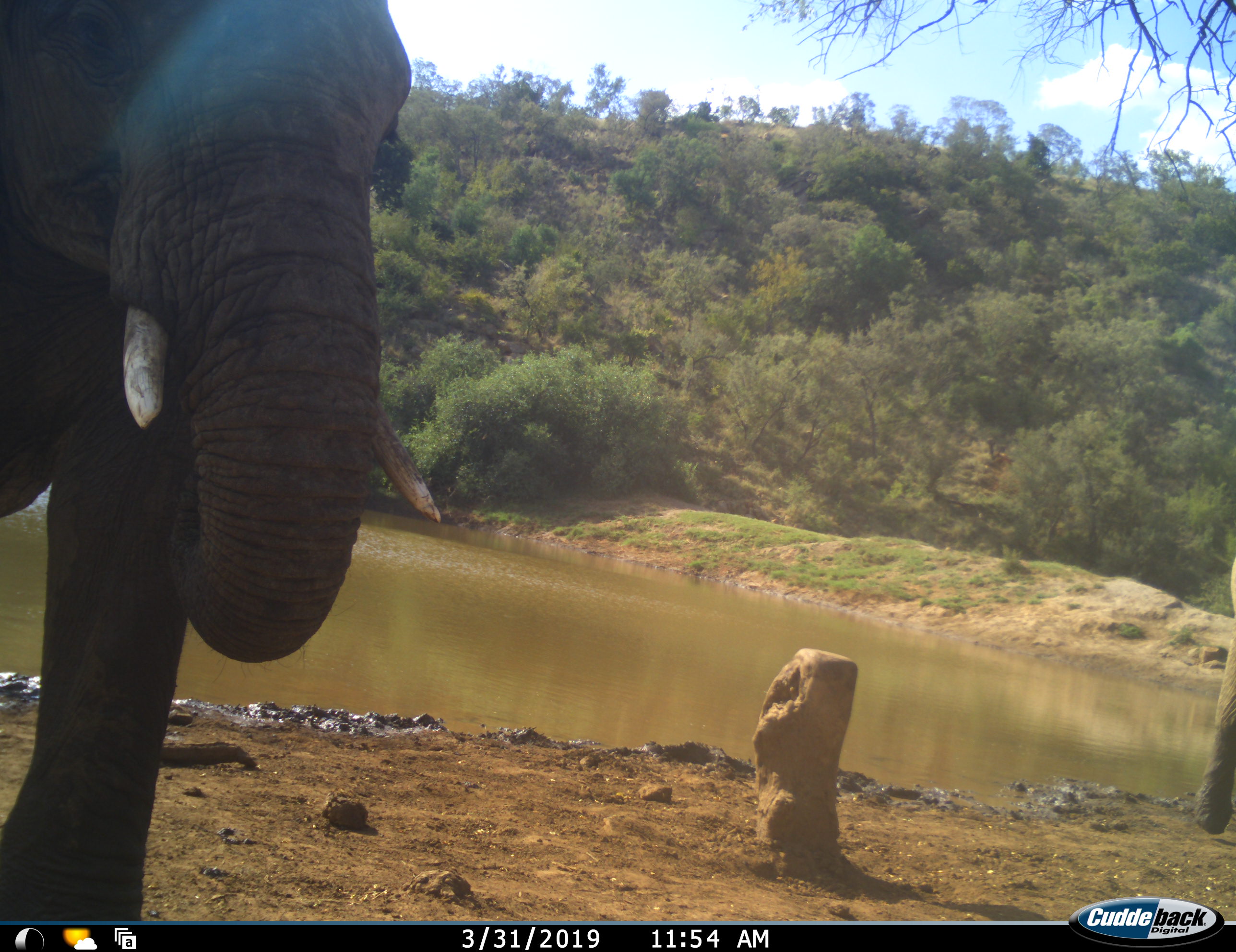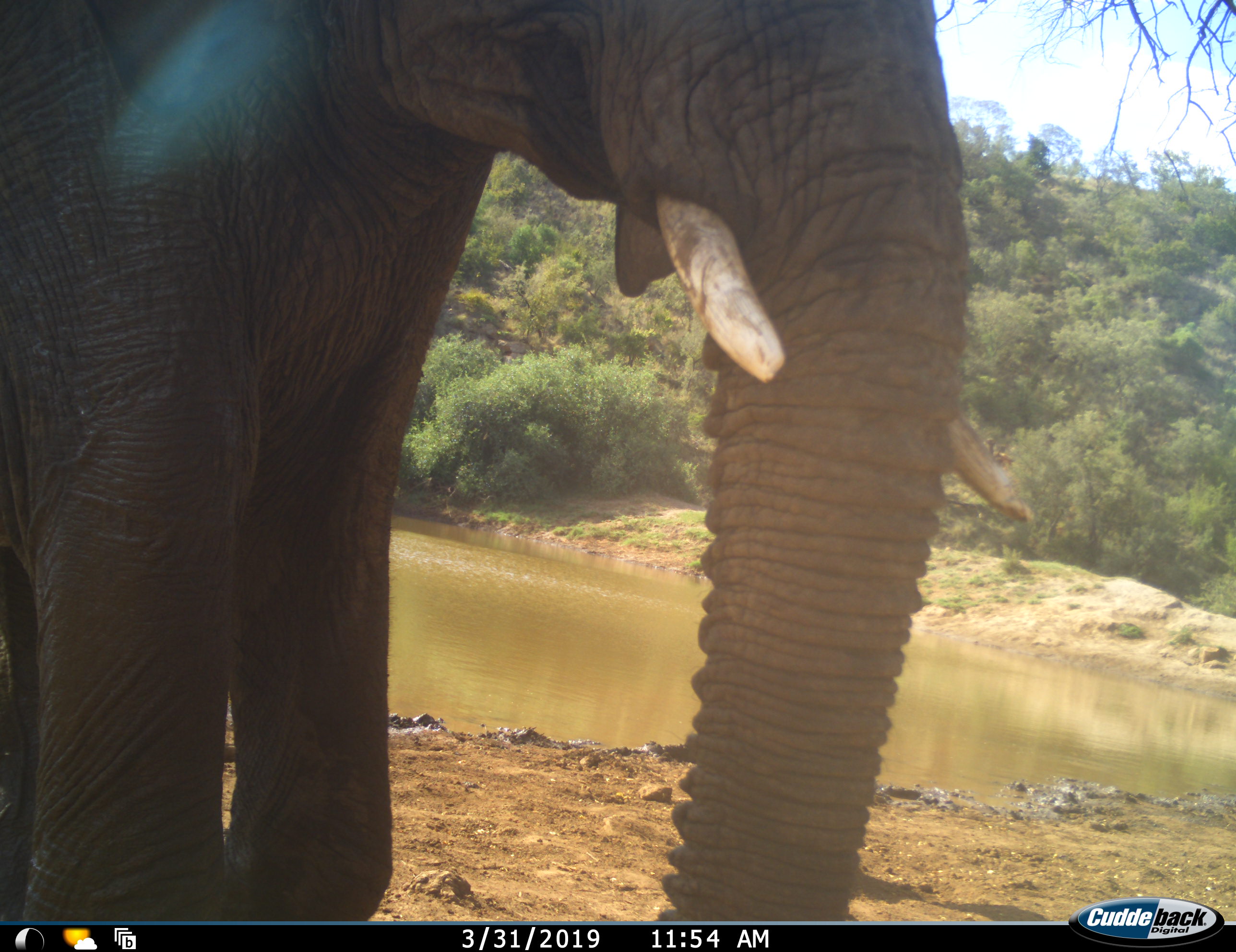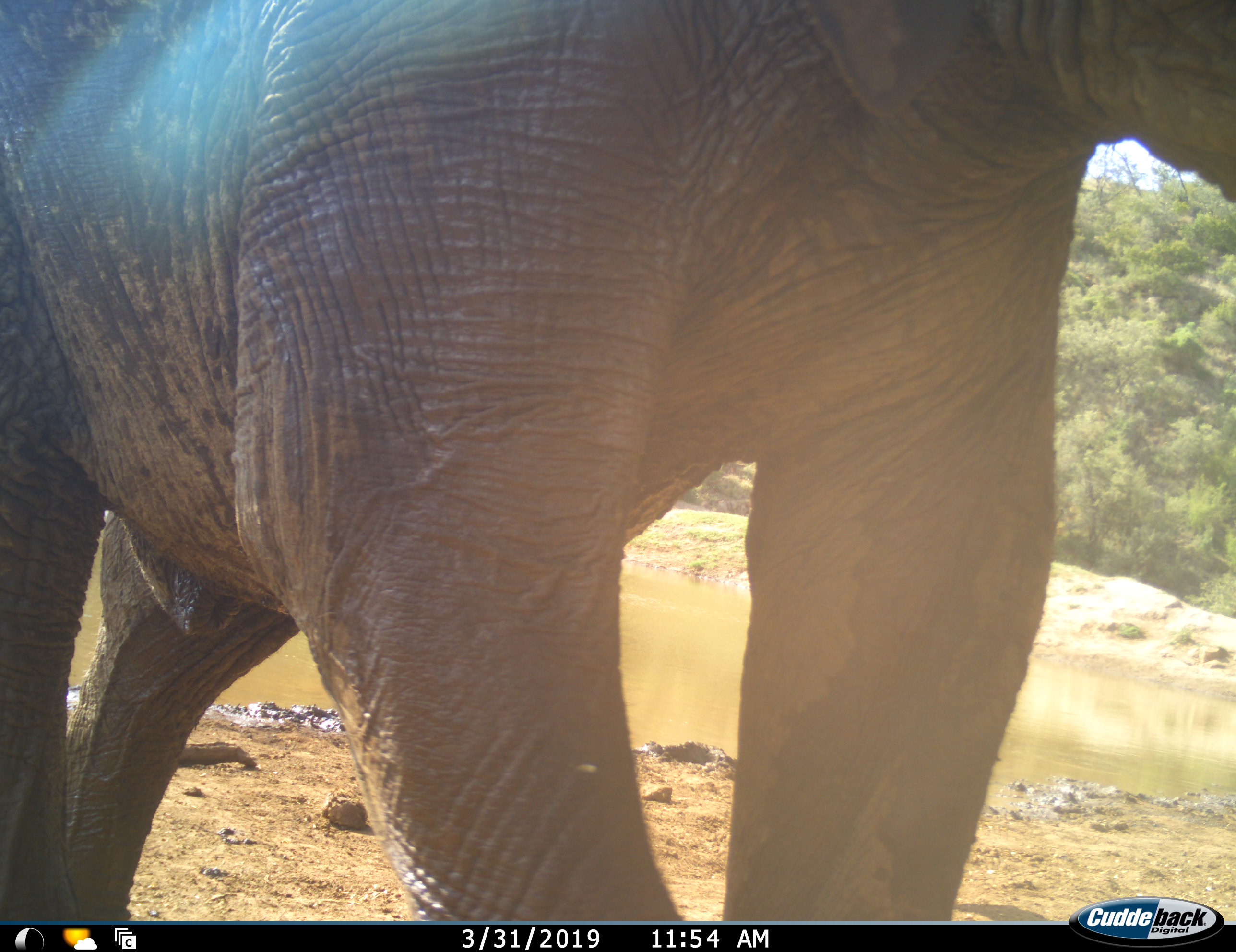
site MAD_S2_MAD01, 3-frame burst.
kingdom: Animalia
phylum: Chordata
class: Mammalia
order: Proboscidea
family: Elephantidae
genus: Loxodonta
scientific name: Loxodonta africana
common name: african bush elephant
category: elephant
Elephant (african bush elephant) (Loxodonta africana), count 2. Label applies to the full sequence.